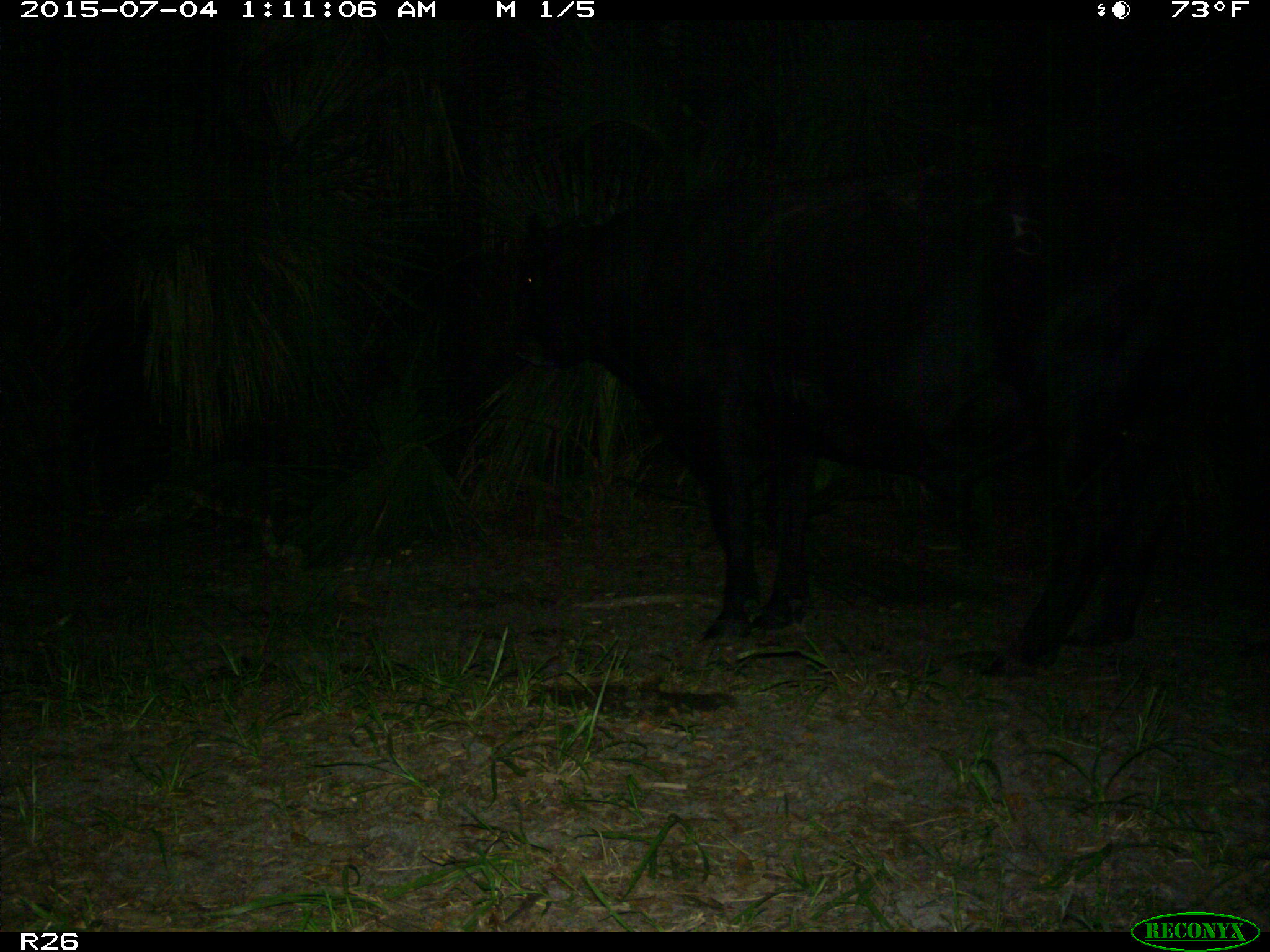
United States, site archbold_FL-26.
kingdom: Animalia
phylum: Chordata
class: Mammalia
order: Artiodactyla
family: Bovidae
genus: Bos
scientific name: Bos taurus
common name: domestic cow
Bos taurus (domestic cow).